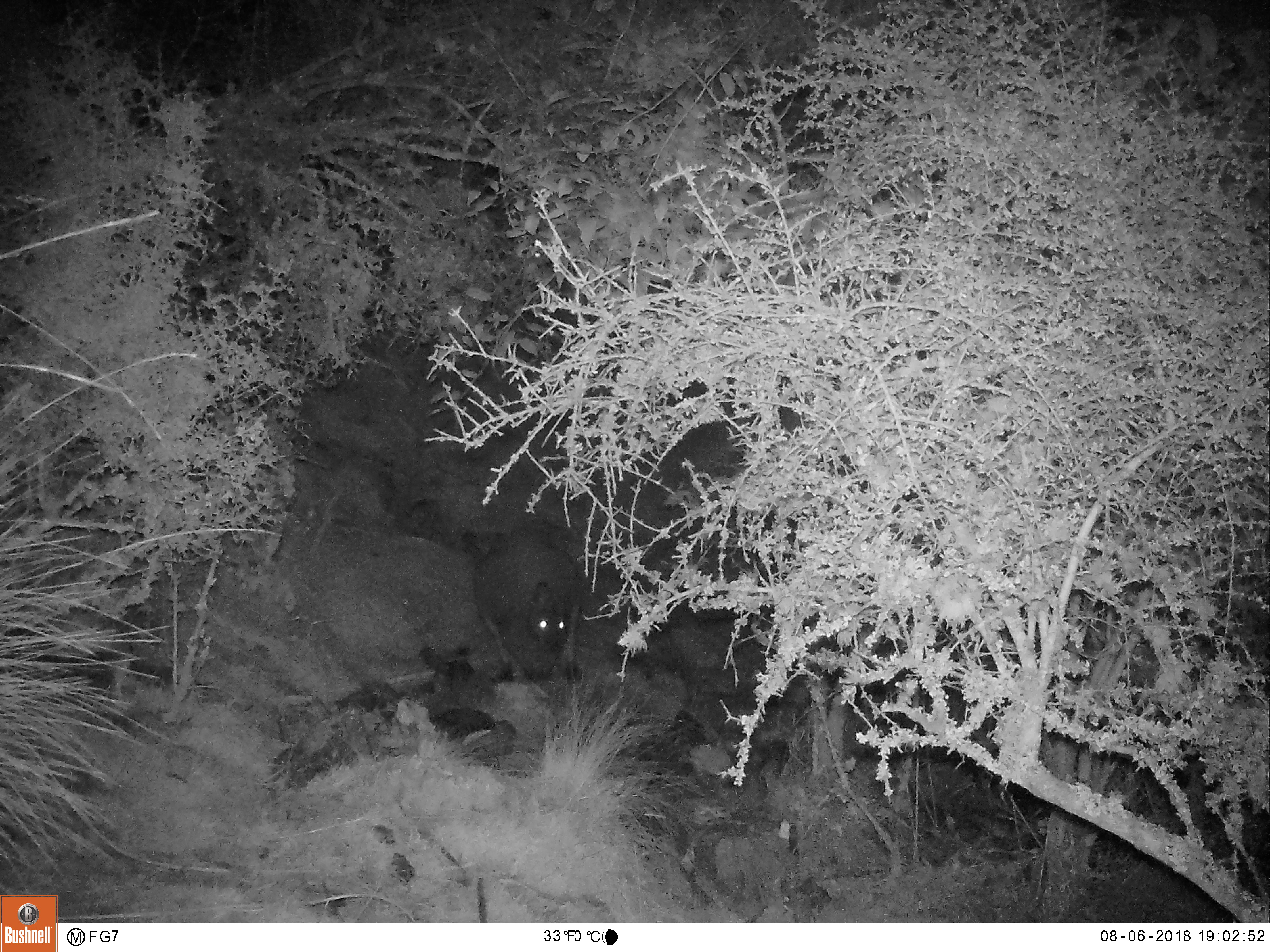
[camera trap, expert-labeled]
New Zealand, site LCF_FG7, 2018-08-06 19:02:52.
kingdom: Animalia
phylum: Chordata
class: Mammalia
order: Diprotodontia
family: Macropodidae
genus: Notamacropus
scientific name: Notamacropus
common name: wallaby